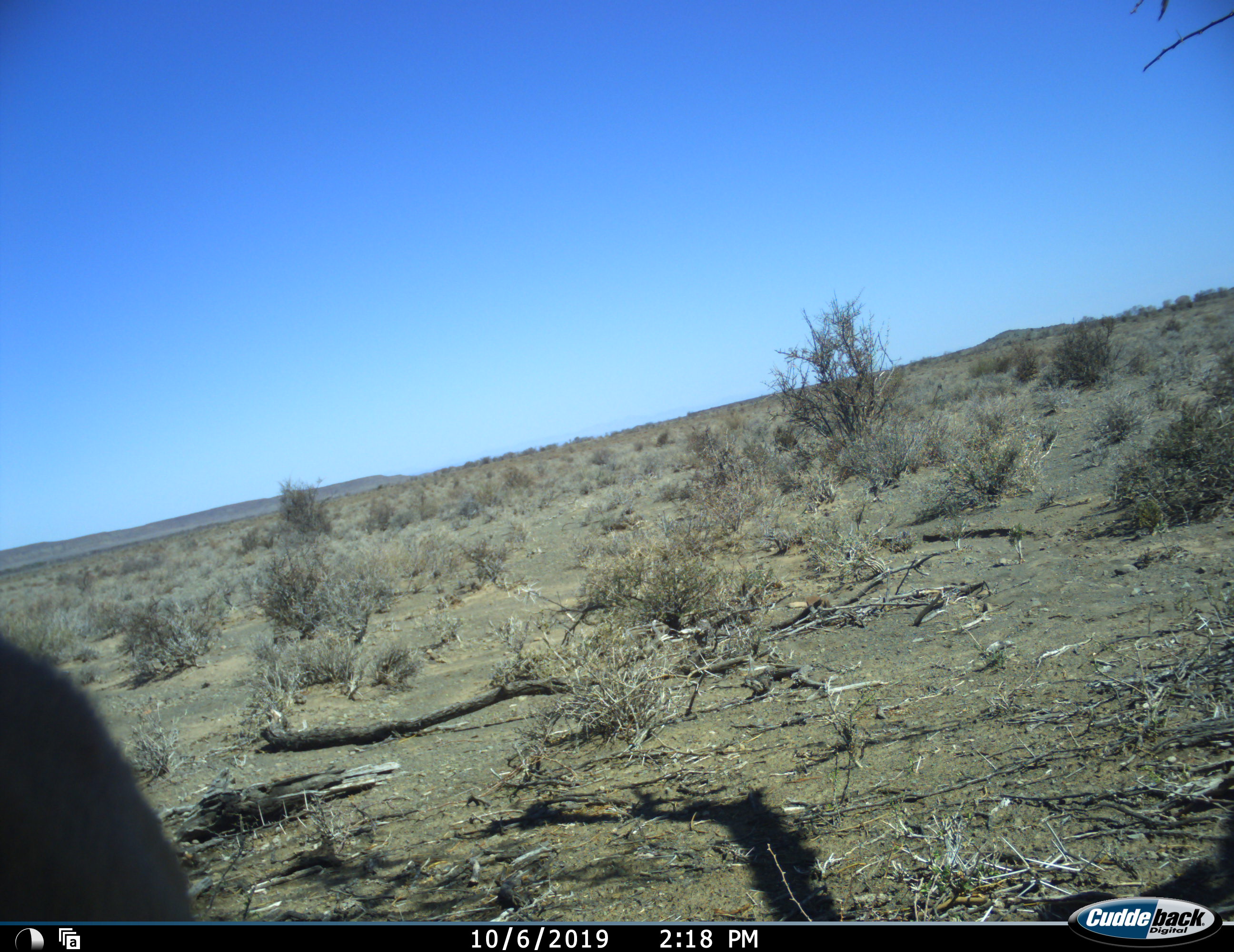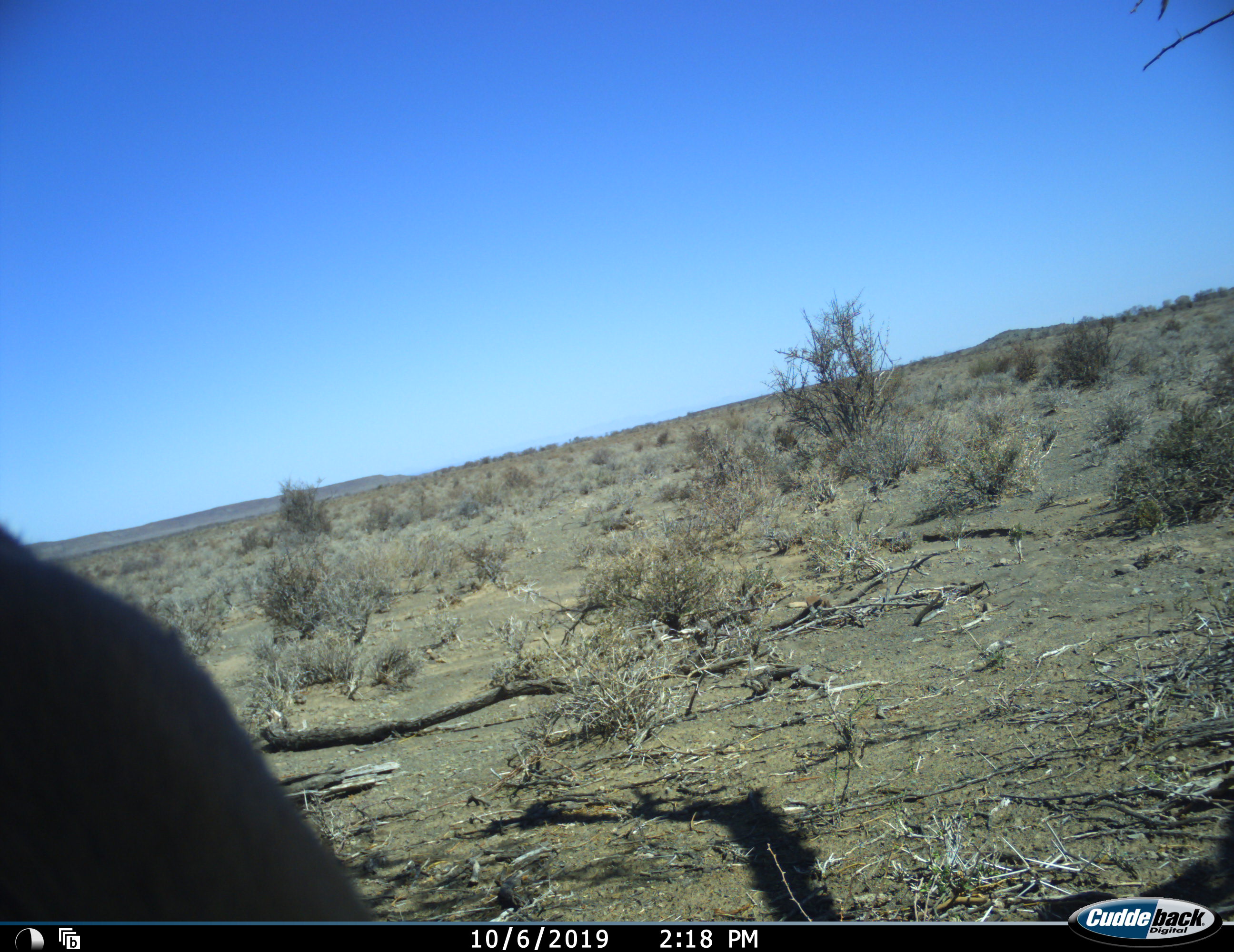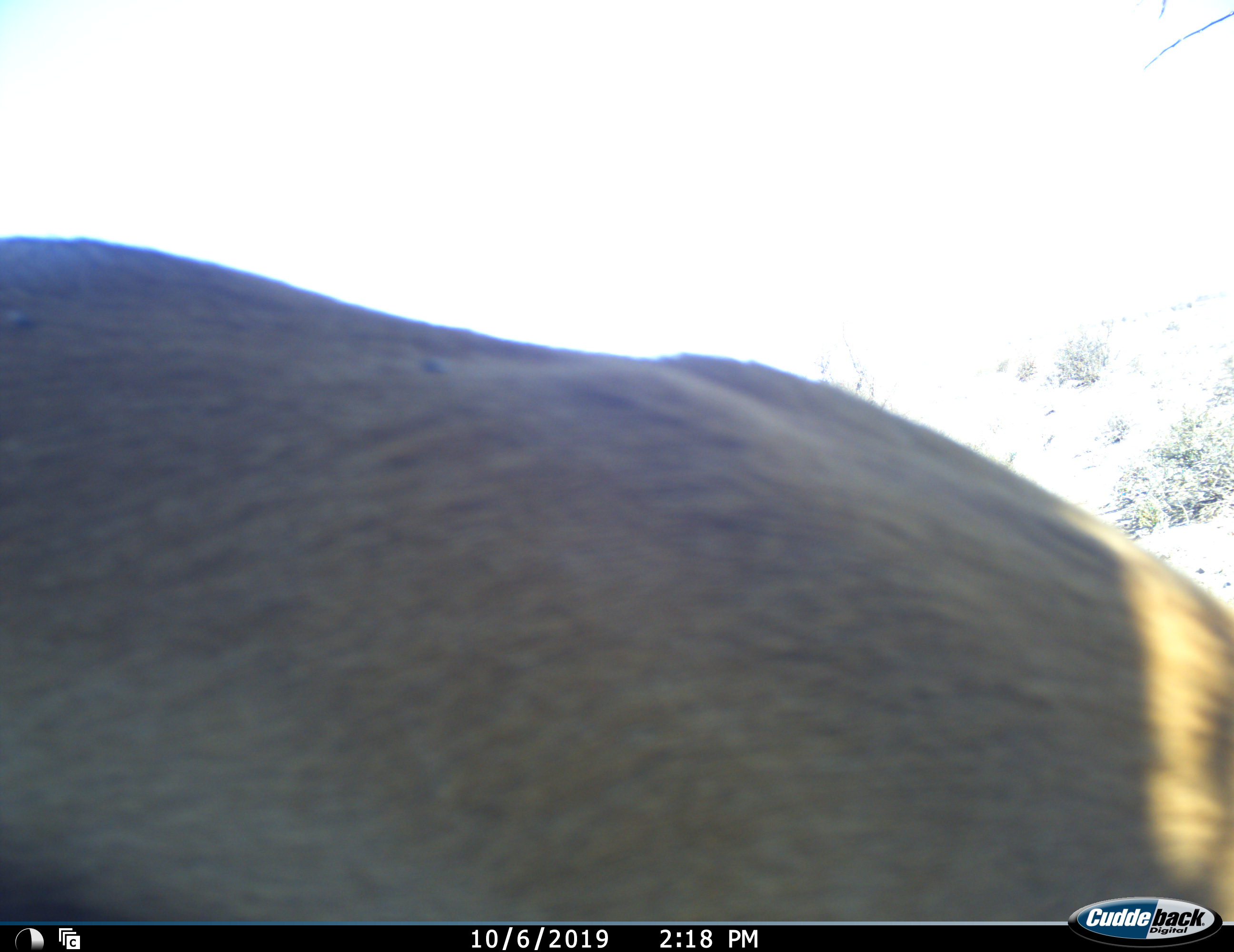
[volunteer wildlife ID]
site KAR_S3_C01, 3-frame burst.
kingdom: Animalia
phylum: Chordata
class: Mammalia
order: Artiodactyla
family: Bovidae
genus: Antidorcas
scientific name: Antidorcas marsupialis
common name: springbok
Springbok (Antidorcas marsupialis), count 1. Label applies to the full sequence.